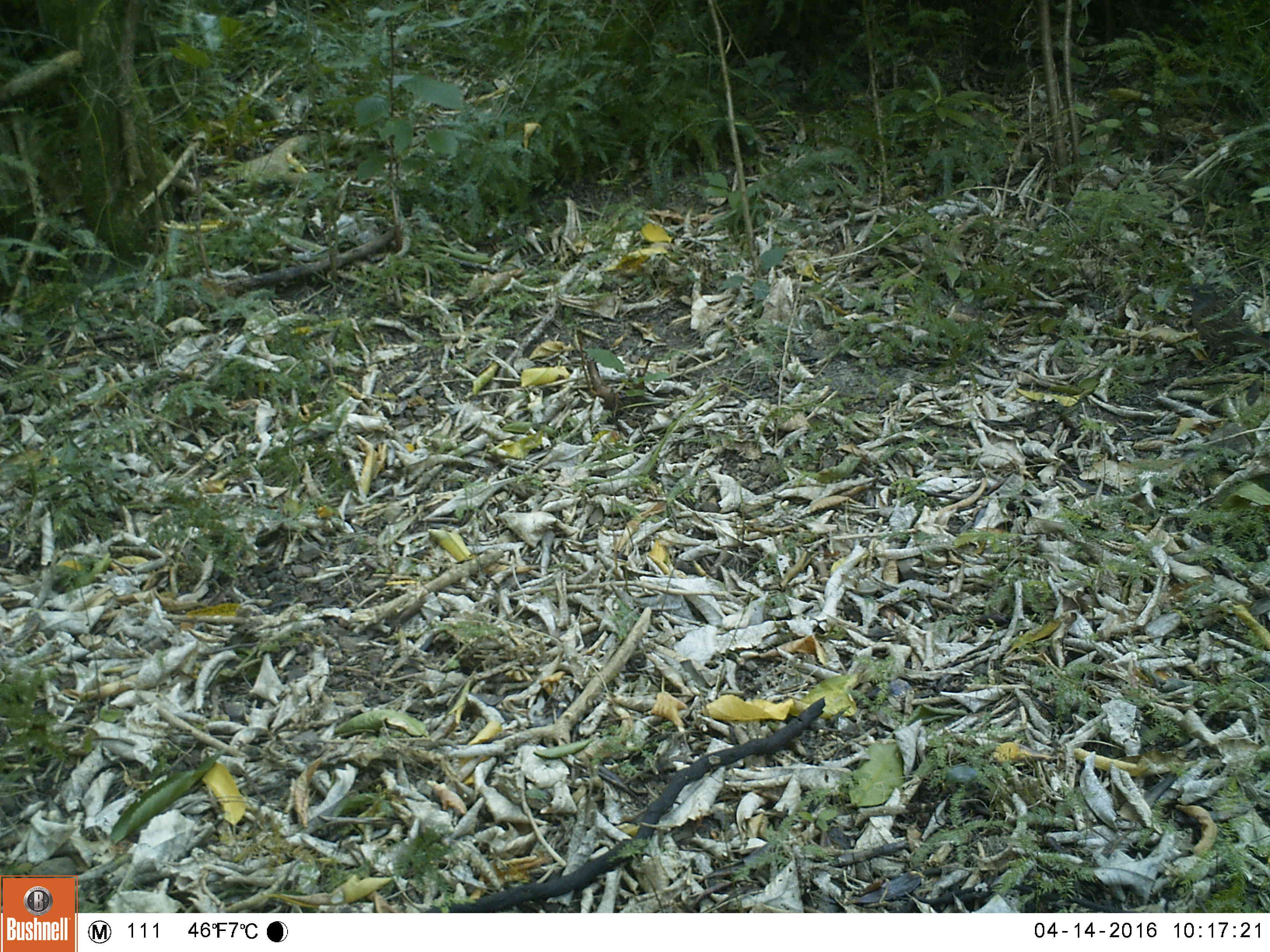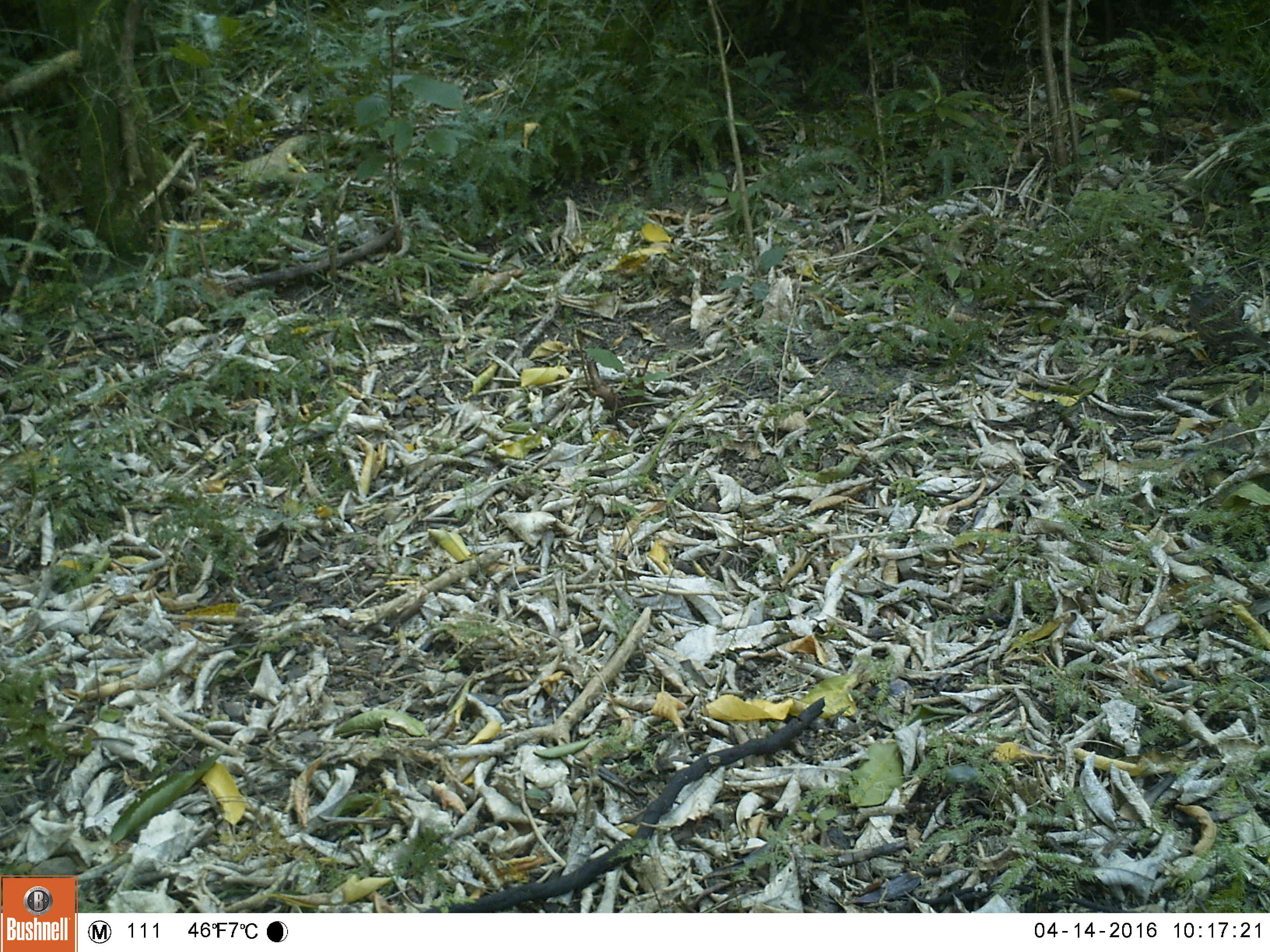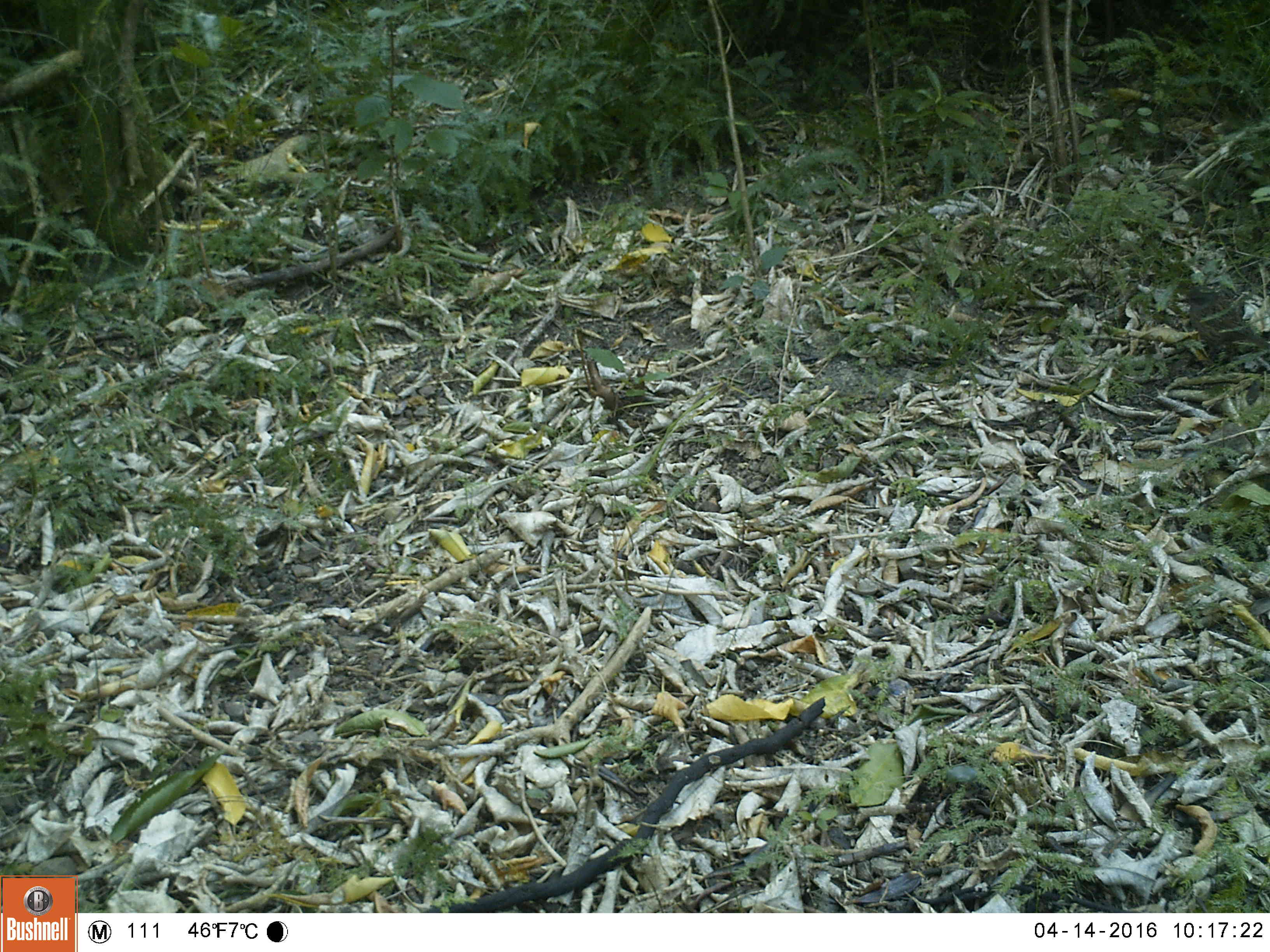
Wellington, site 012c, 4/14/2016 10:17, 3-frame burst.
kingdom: Animalia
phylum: Chordata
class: Aves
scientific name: Aves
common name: bird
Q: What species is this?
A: Bird (Aves).